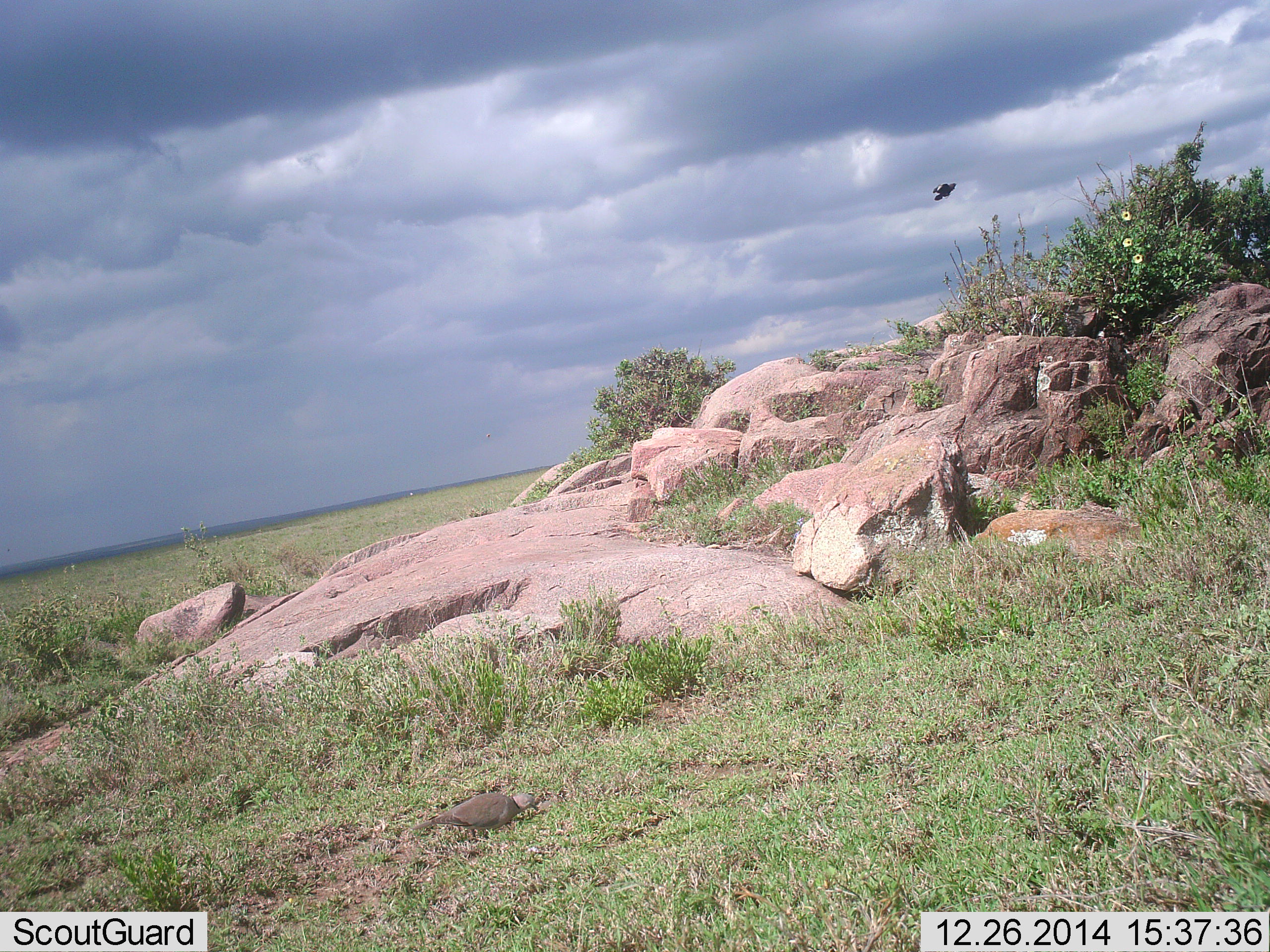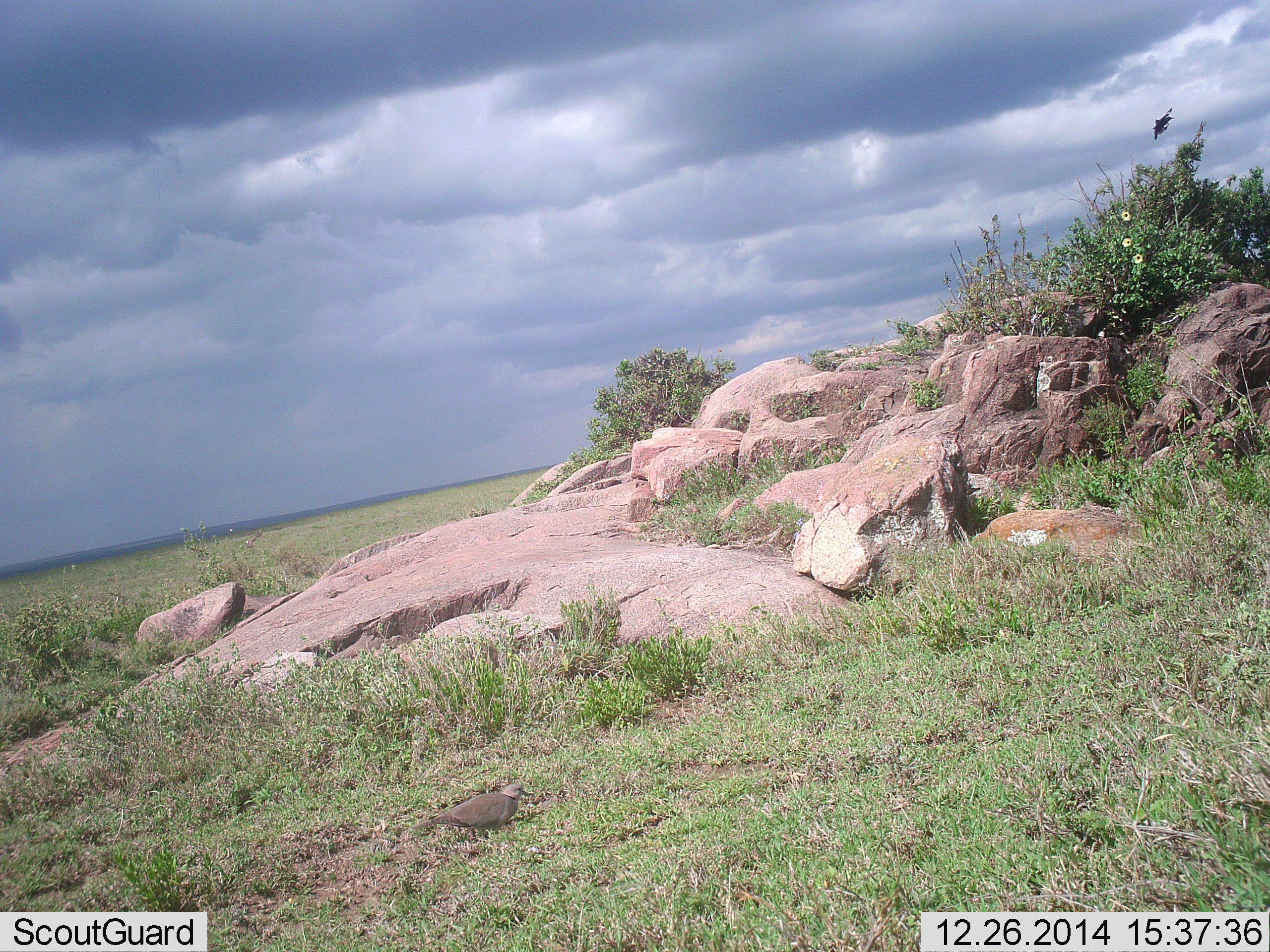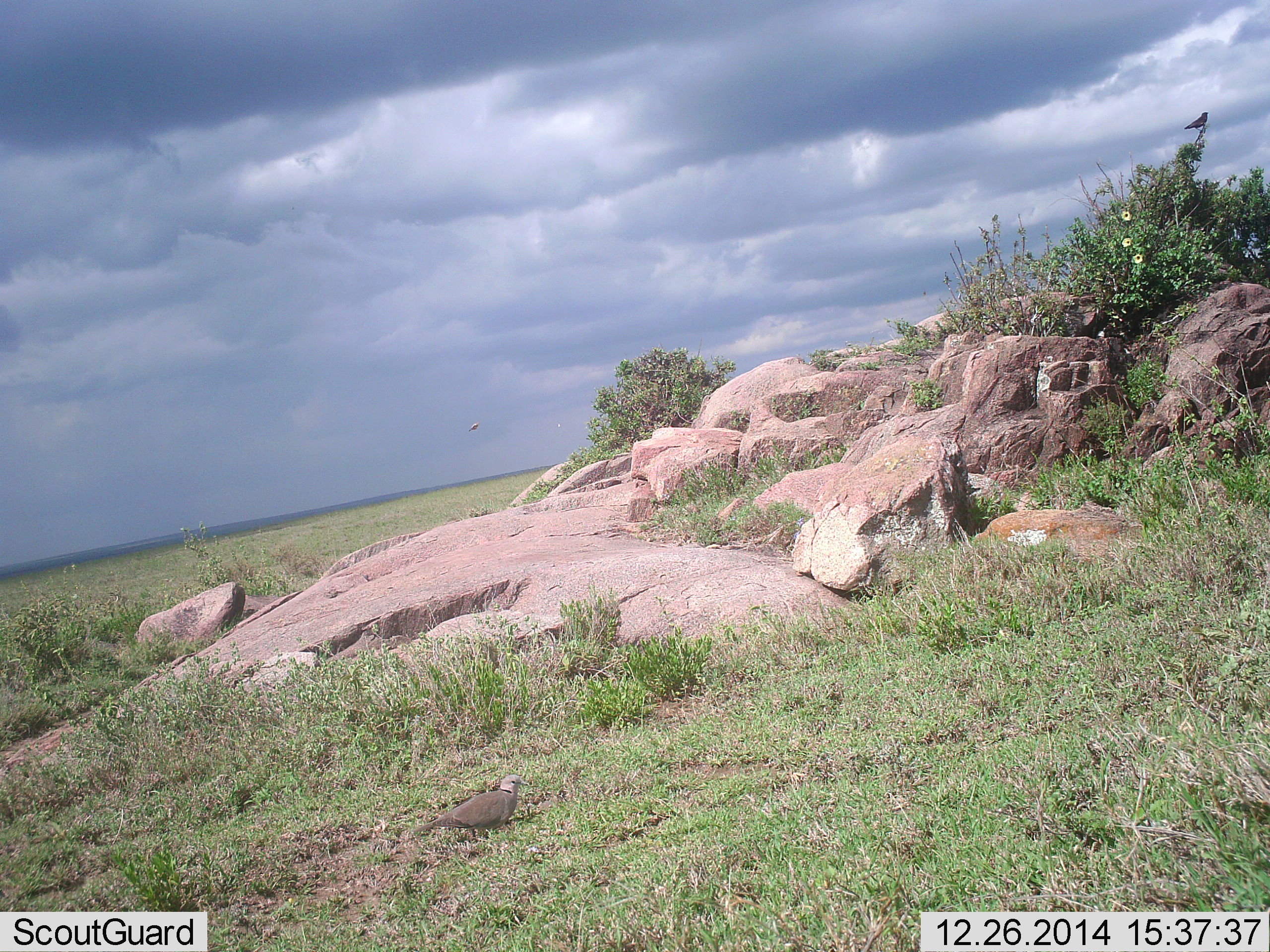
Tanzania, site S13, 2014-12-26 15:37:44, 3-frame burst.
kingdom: Animalia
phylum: Chordata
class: Aves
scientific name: Aves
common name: bird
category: otherbird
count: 1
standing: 30%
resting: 20%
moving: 100%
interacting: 0%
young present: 0%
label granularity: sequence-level